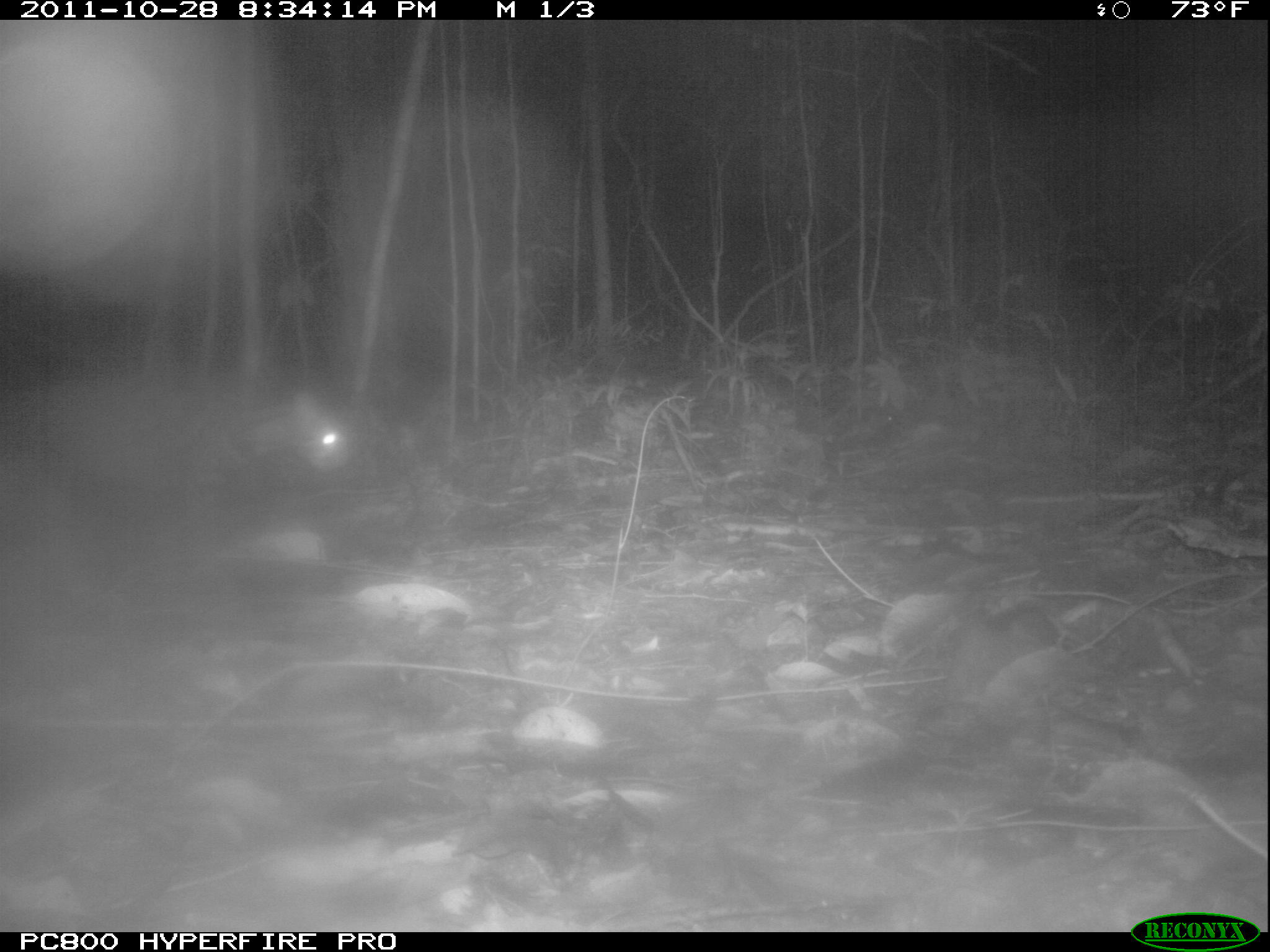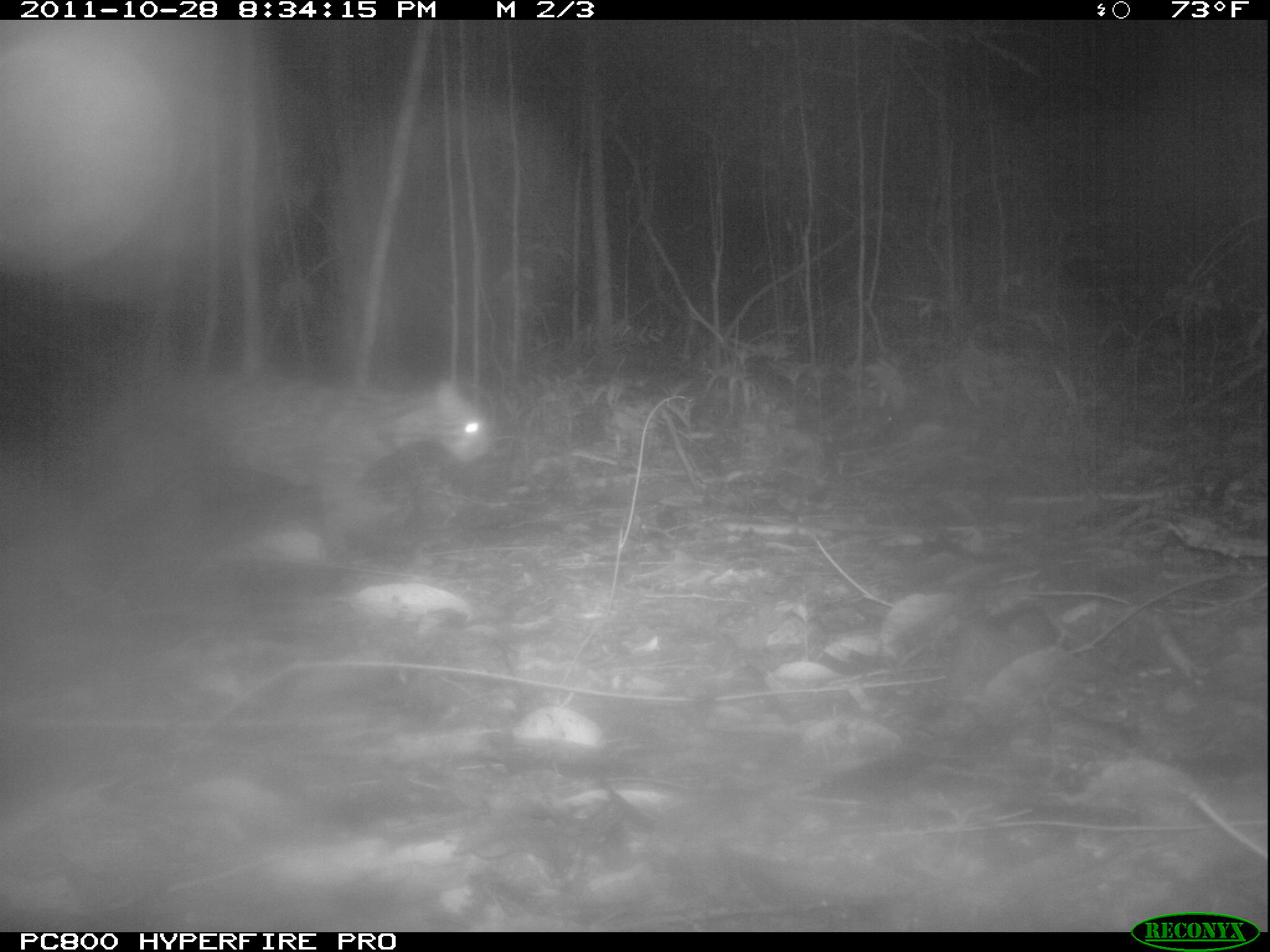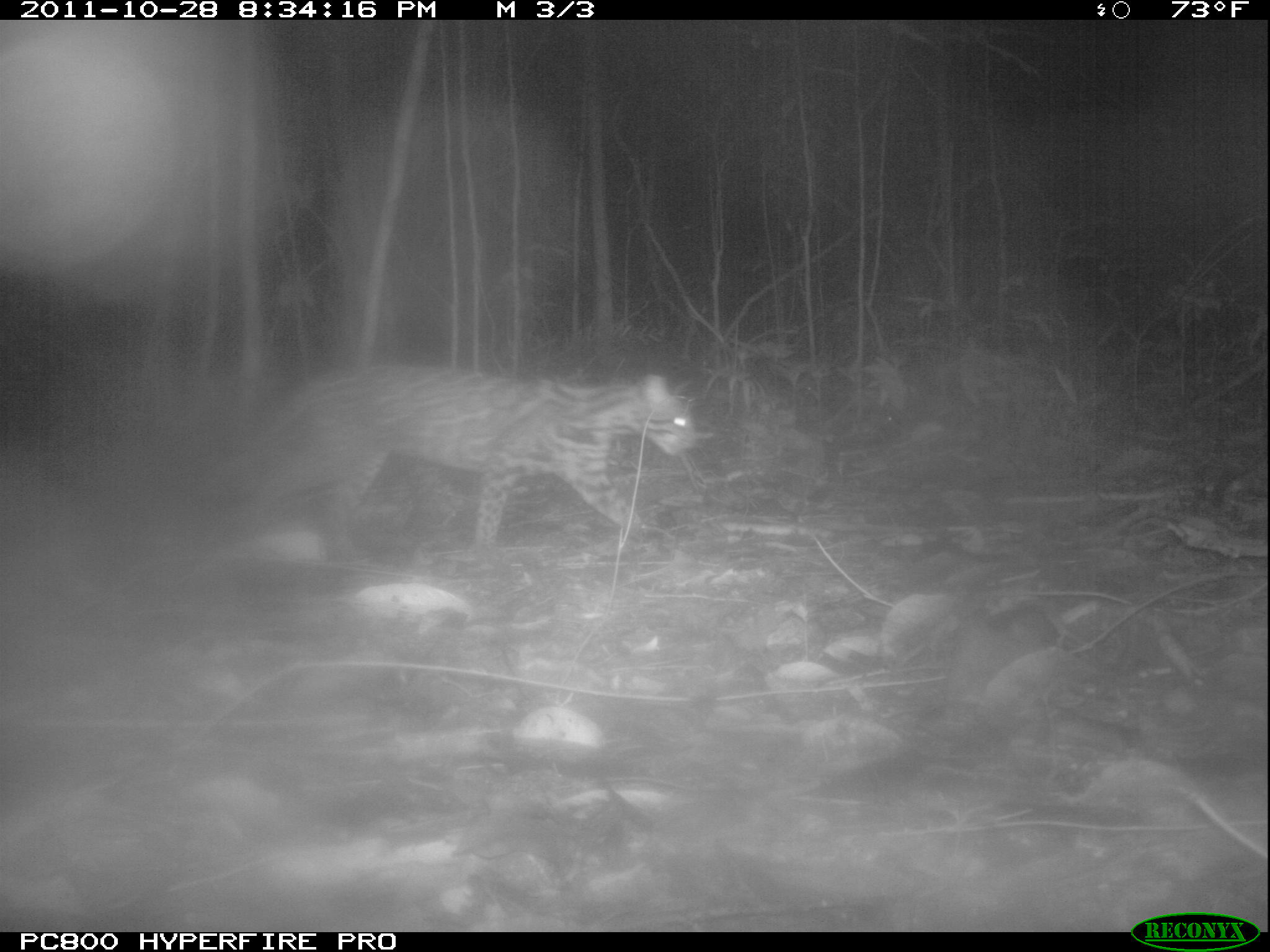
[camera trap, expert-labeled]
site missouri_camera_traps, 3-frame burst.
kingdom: Animalia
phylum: Chordata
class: Mammalia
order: Carnivora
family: Felidae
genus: Leopardus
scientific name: Leopardus pardalis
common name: ocelot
Ocelot (Leopardus pardalis). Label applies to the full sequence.